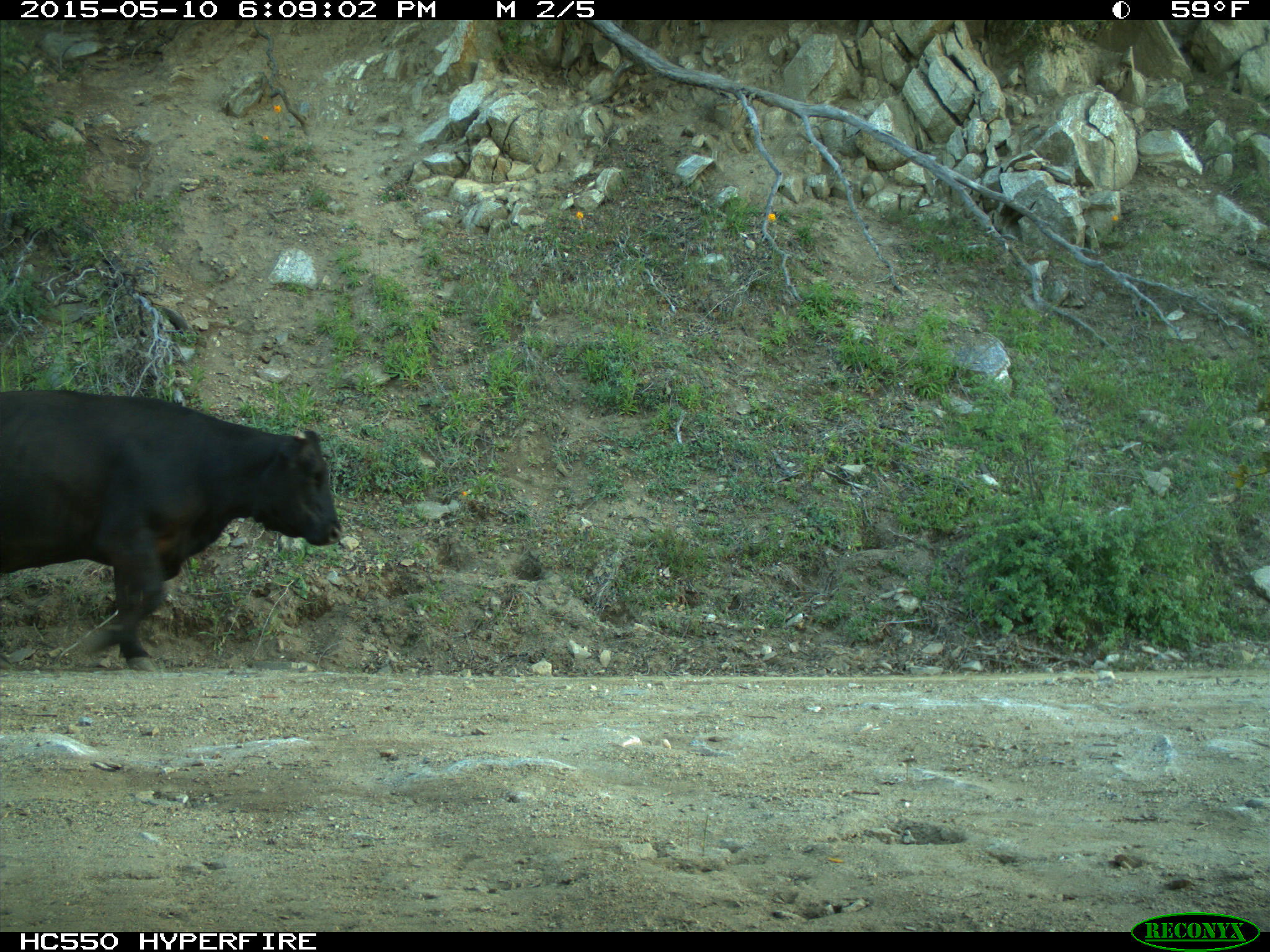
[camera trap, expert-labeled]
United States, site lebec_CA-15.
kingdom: Animalia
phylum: Chordata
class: Mammalia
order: Artiodactyla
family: Bovidae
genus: Bos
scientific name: Bos taurus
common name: domestic cow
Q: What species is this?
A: Bos taurus (domestic cow).